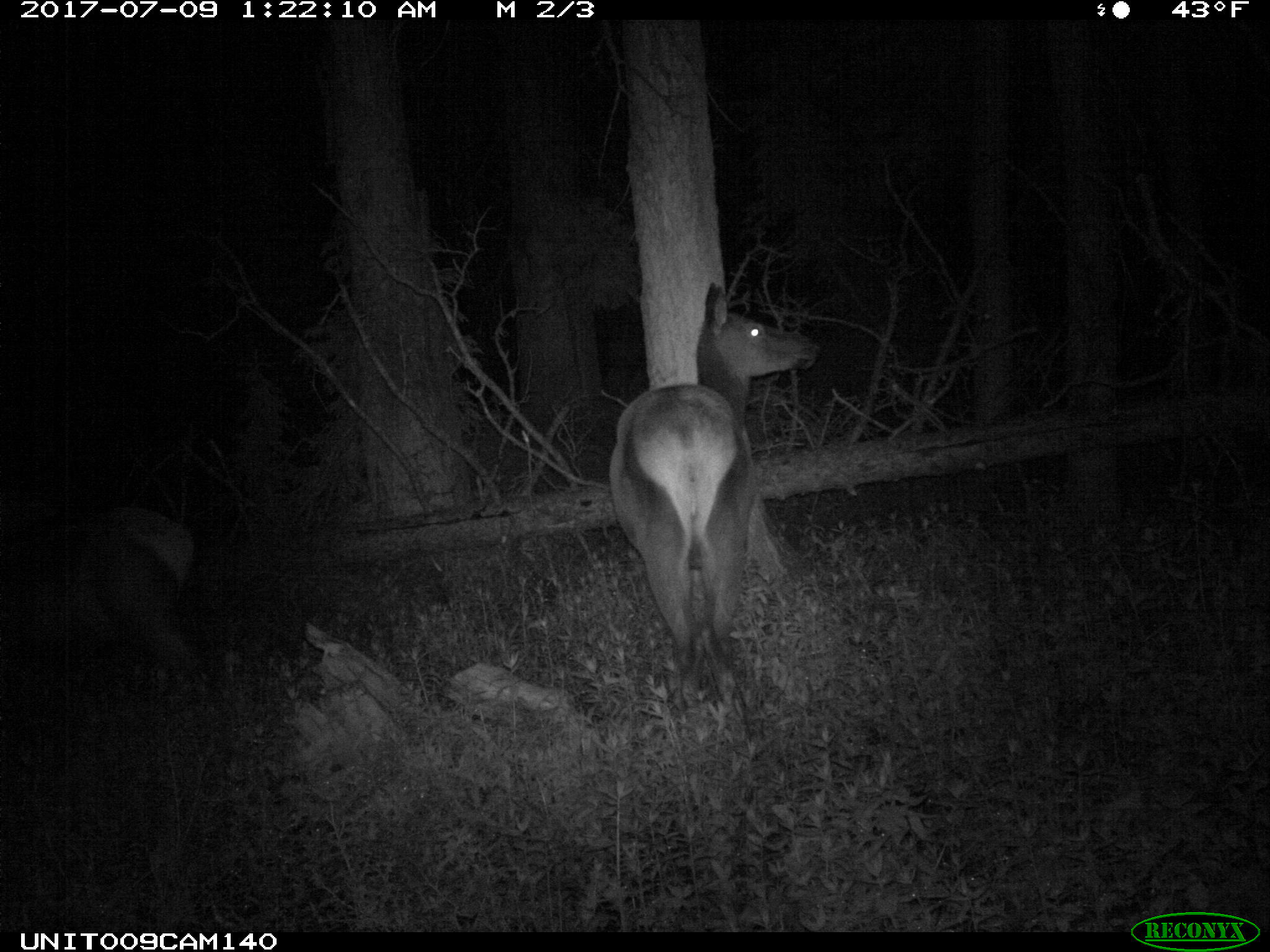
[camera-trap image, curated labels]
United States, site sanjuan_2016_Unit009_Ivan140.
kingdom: Animalia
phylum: Chordata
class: Mammalia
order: Artiodactyla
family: Cervidae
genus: Cervus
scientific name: Cervus elaphus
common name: red deer